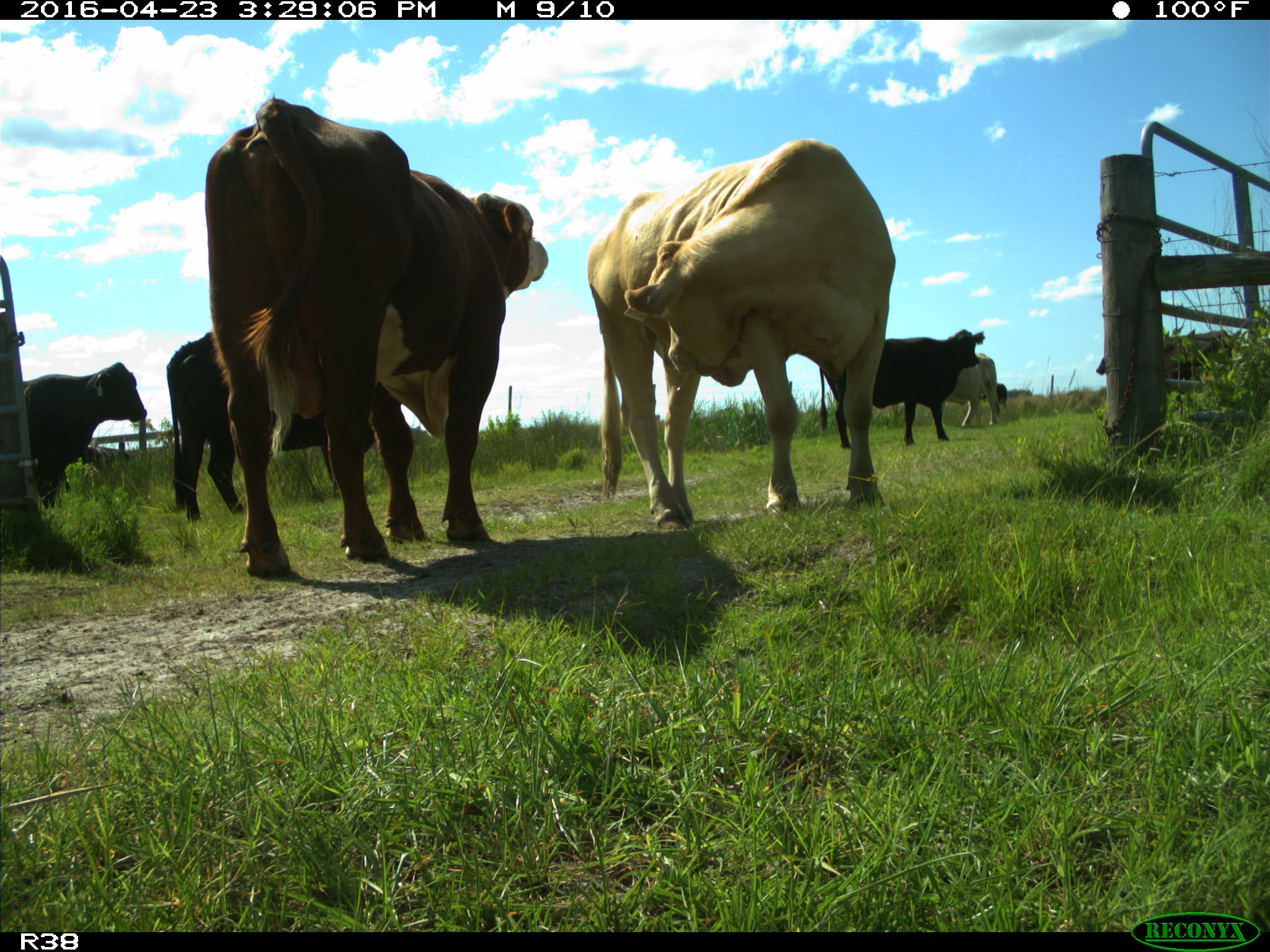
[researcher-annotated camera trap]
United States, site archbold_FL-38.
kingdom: Animalia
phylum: Chordata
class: Mammalia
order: Artiodactyla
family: Bovidae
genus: Bos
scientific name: Bos taurus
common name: domestic cow